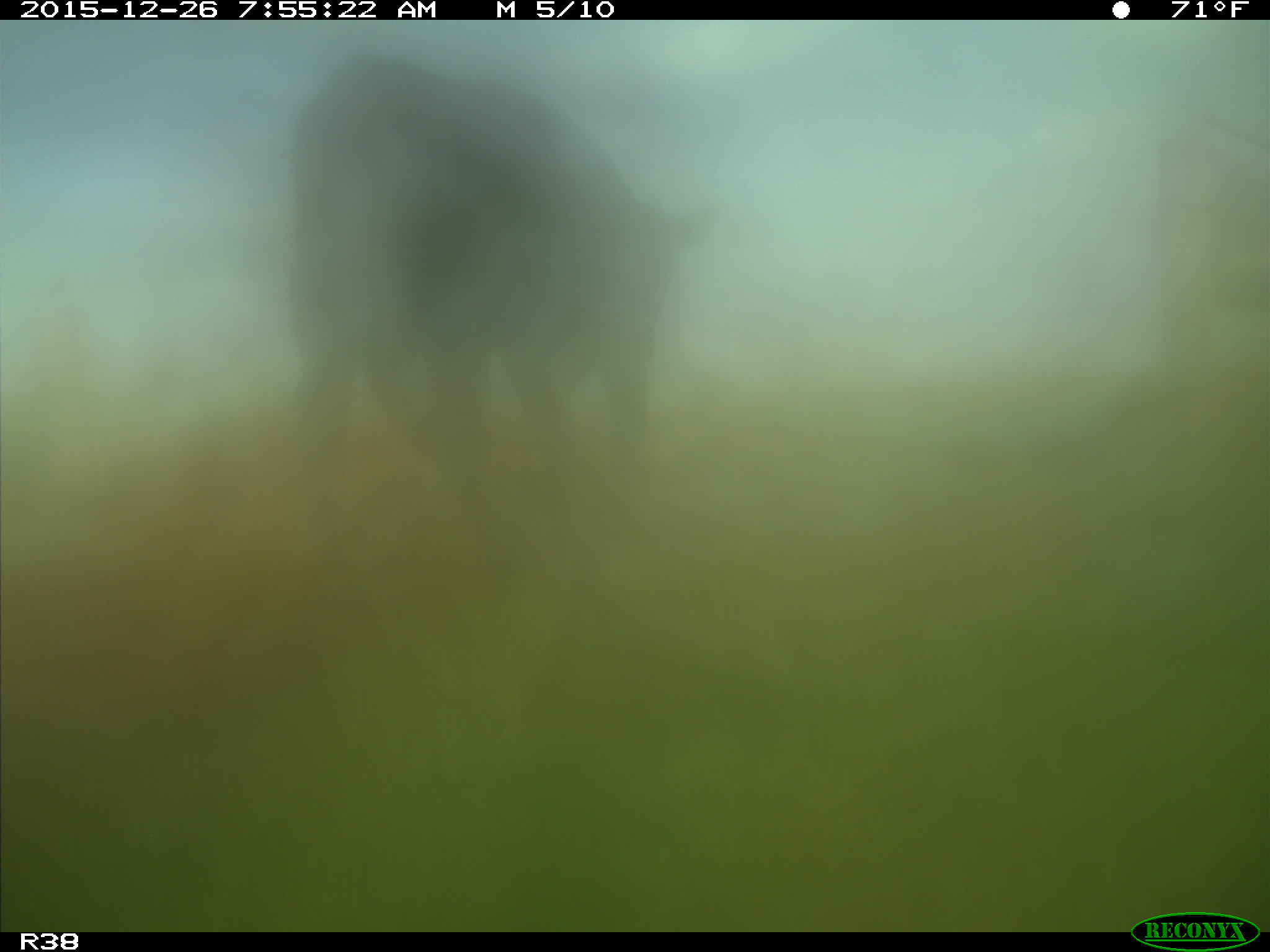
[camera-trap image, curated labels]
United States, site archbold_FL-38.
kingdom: Animalia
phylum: Chordata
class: Mammalia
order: Artiodactyla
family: Bovidae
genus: Bos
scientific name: Bos taurus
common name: domestic cow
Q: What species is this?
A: Bos taurus (domestic cow).